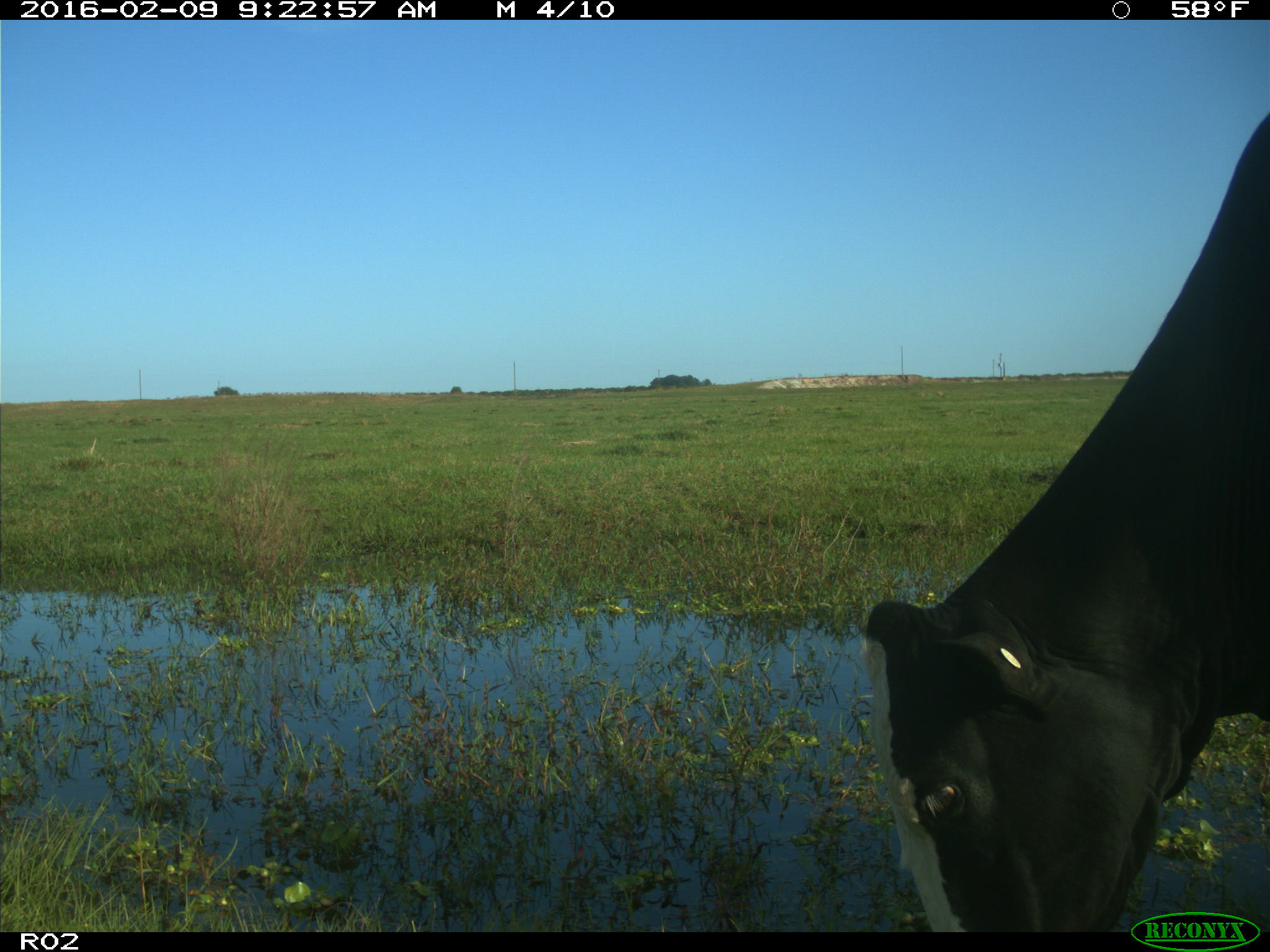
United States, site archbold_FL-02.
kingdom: Animalia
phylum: Chordata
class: Mammalia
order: Artiodactyla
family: Bovidae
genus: Bos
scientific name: Bos taurus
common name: domestic cow